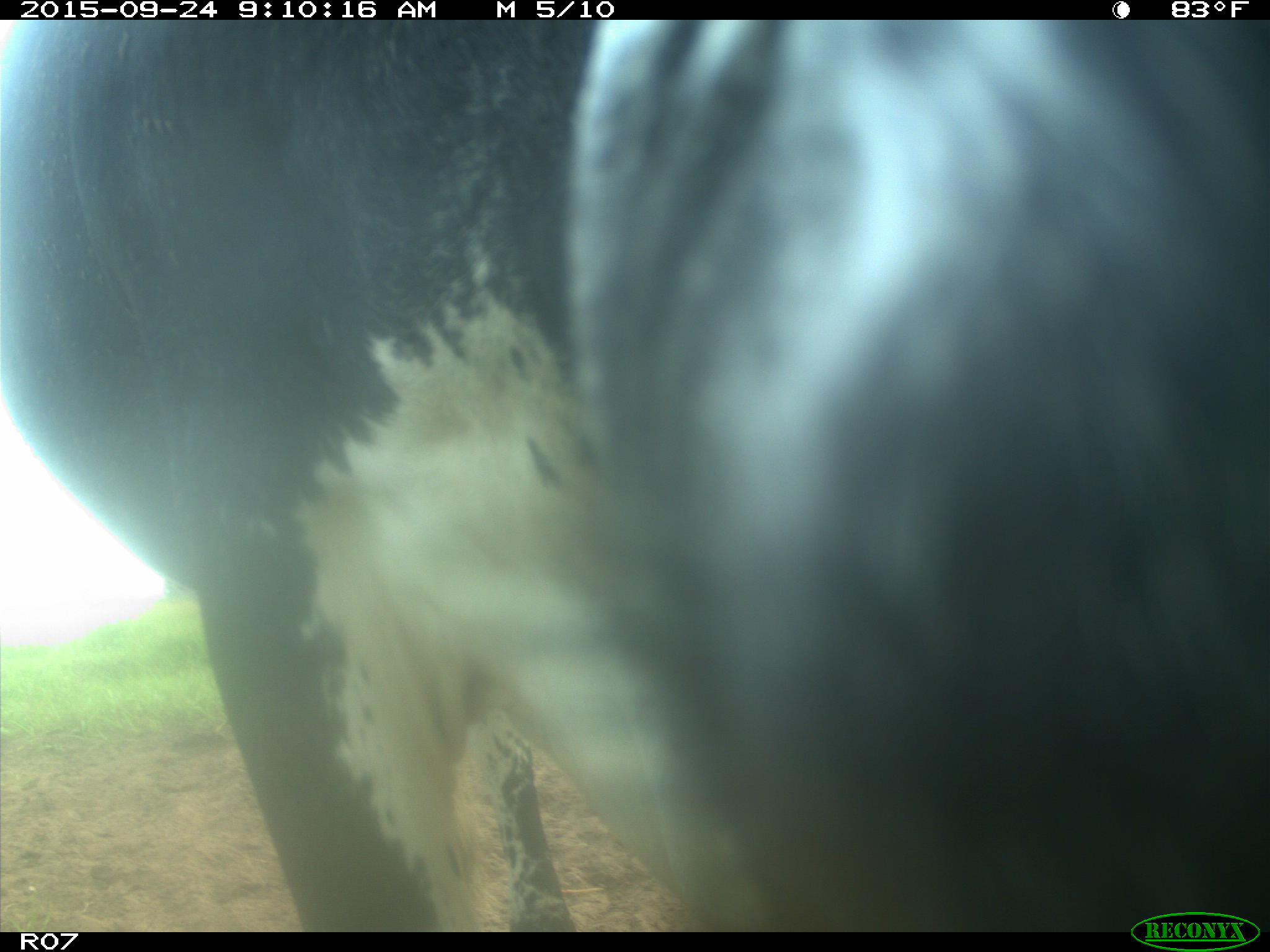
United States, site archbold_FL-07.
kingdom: Animalia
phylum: Chordata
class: Mammalia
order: Artiodactyla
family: Bovidae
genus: Bos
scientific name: Bos taurus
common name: domestic cow